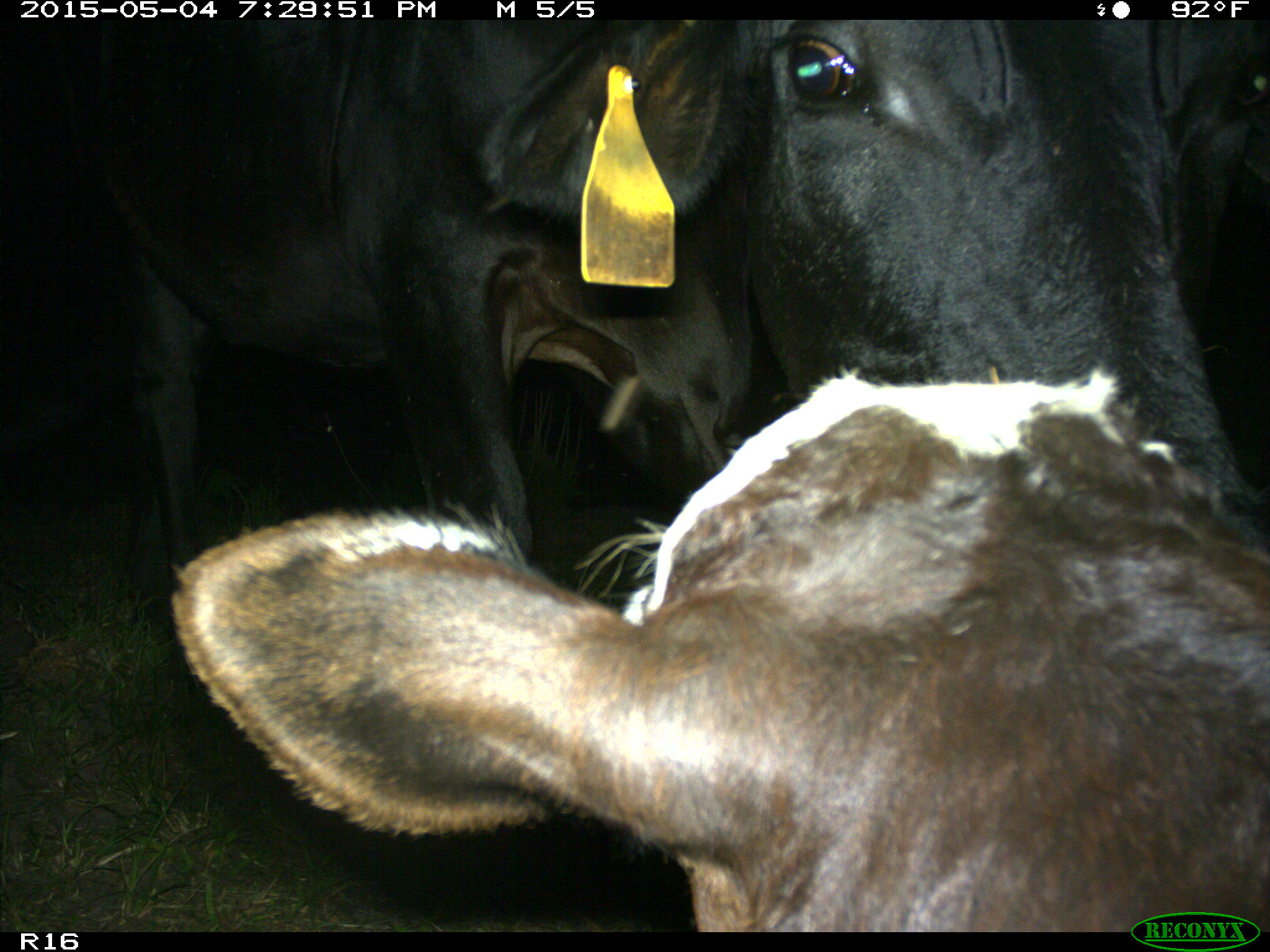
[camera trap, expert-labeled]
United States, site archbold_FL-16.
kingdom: Animalia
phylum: Chordata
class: Mammalia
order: Artiodactyla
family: Bovidae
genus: Bos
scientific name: Bos taurus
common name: domestic cow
Bos taurus (domestic cow).